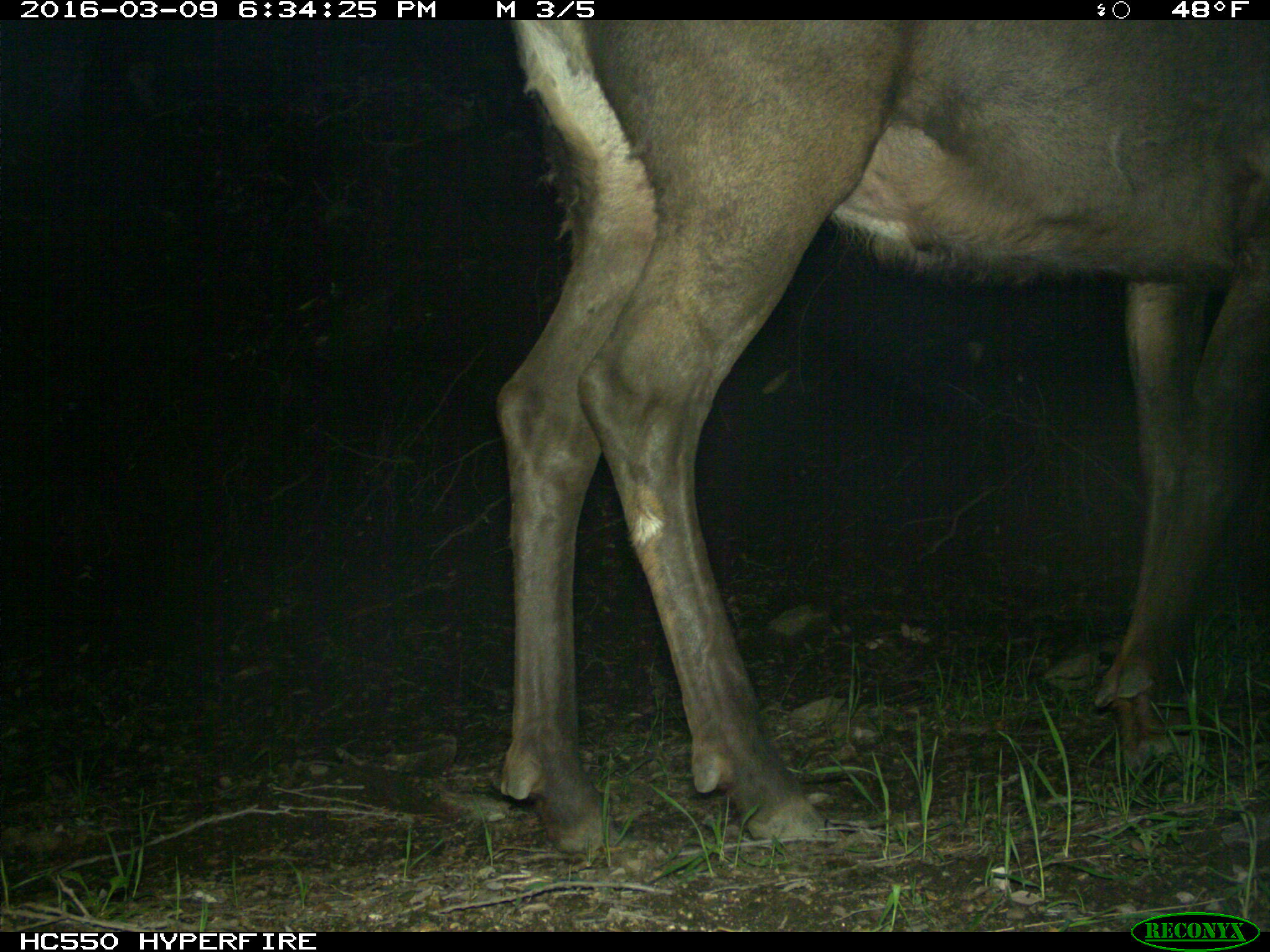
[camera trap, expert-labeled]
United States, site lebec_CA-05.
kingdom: Animalia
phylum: Chordata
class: Mammalia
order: Artiodactyla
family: Cervidae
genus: Cervus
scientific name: Cervus canadensis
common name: elk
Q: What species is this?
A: Cervus canadensis (elk).